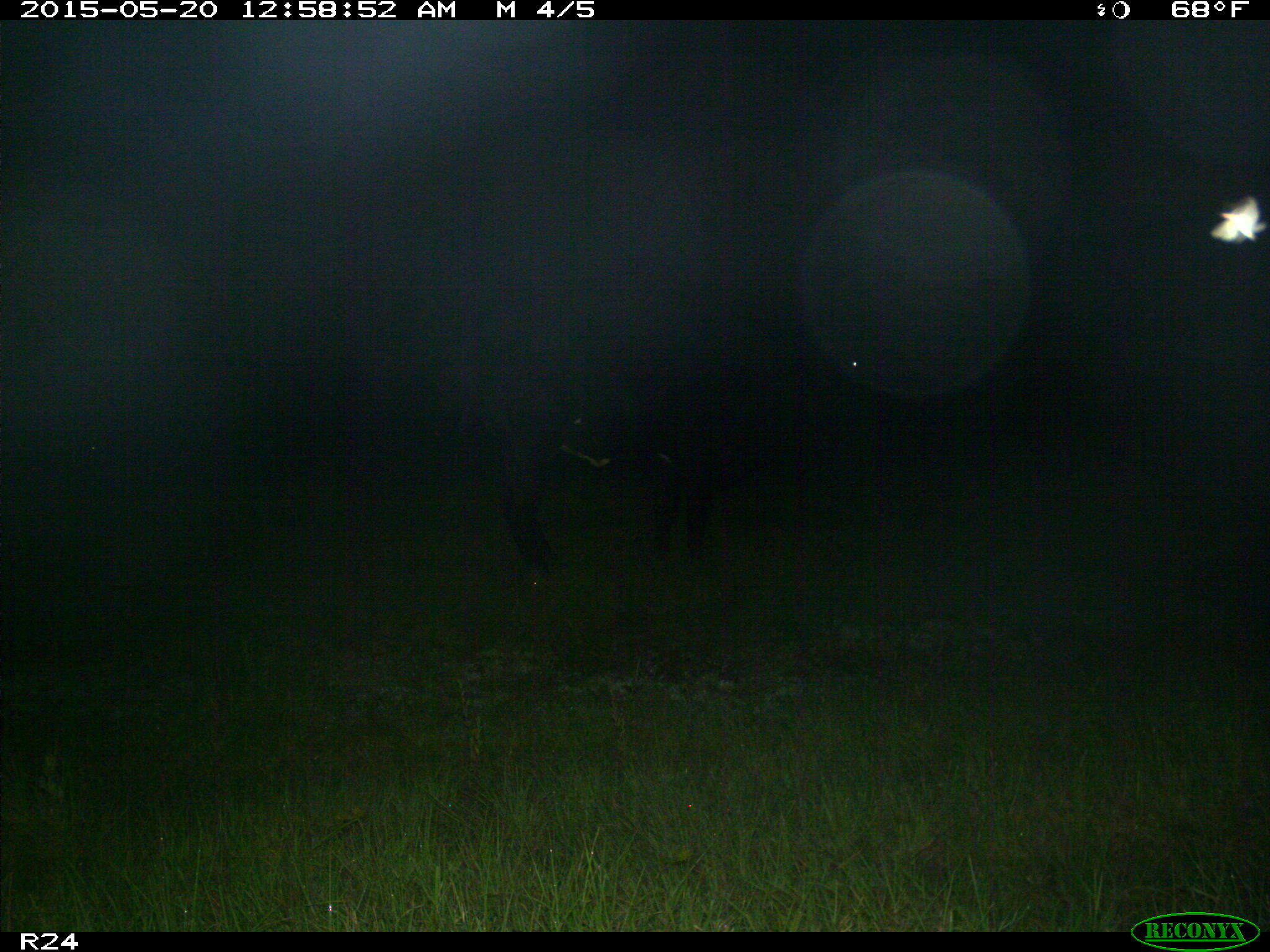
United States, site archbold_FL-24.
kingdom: Animalia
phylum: Chordata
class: Mammalia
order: Artiodactyla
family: Bovidae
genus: Bos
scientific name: Bos taurus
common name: domestic cow